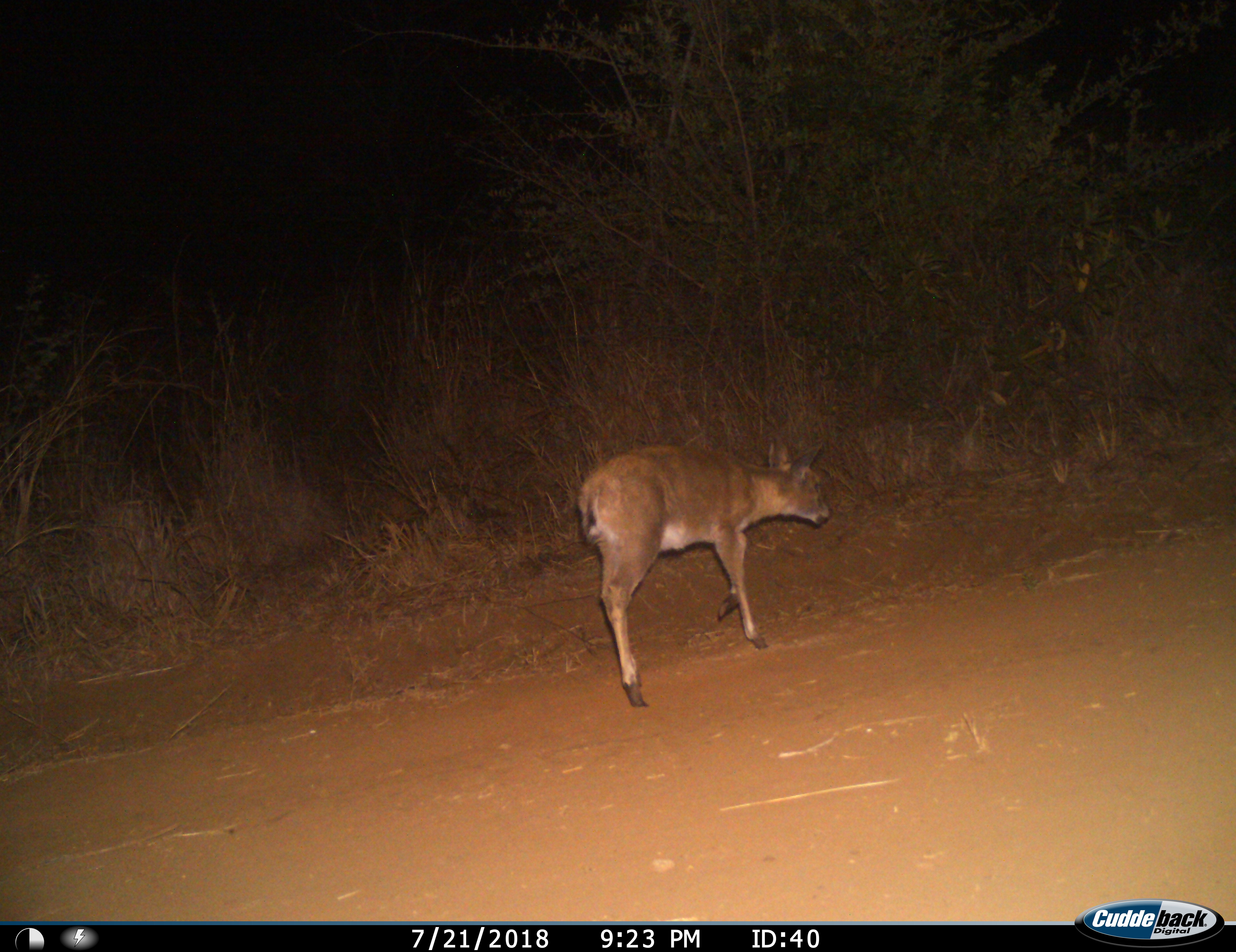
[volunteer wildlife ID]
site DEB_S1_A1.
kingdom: Animalia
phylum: Chordata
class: Mammalia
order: Artiodactyla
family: Bovidae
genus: Sylvicapra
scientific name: Sylvicapra grimmia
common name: common duiker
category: duikercommongrey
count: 1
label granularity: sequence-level